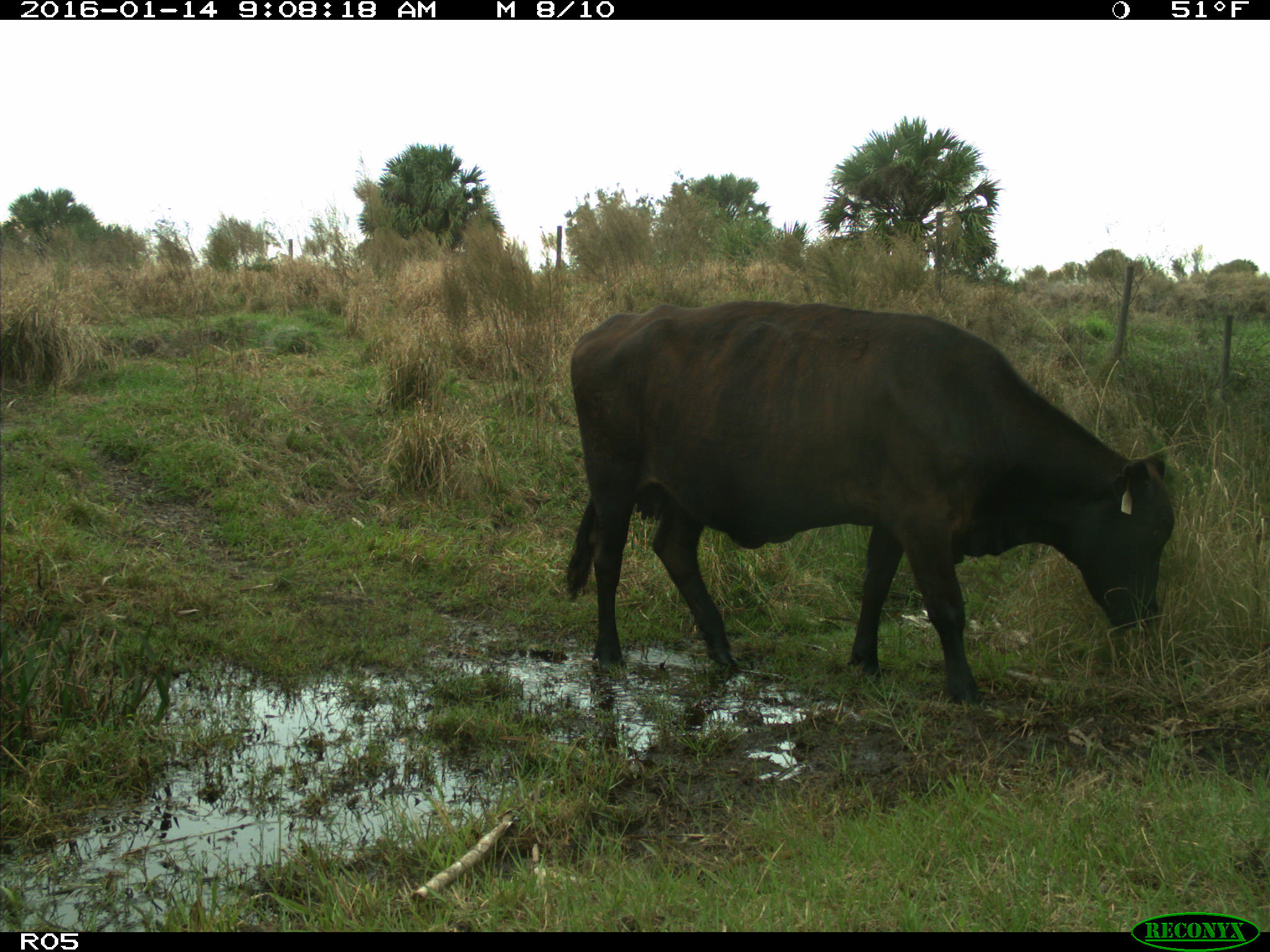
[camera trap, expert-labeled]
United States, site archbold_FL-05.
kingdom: Animalia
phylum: Chordata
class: Mammalia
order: Artiodactyla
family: Bovidae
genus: Bos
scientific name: Bos taurus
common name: domestic cow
Bos taurus (domestic cow).